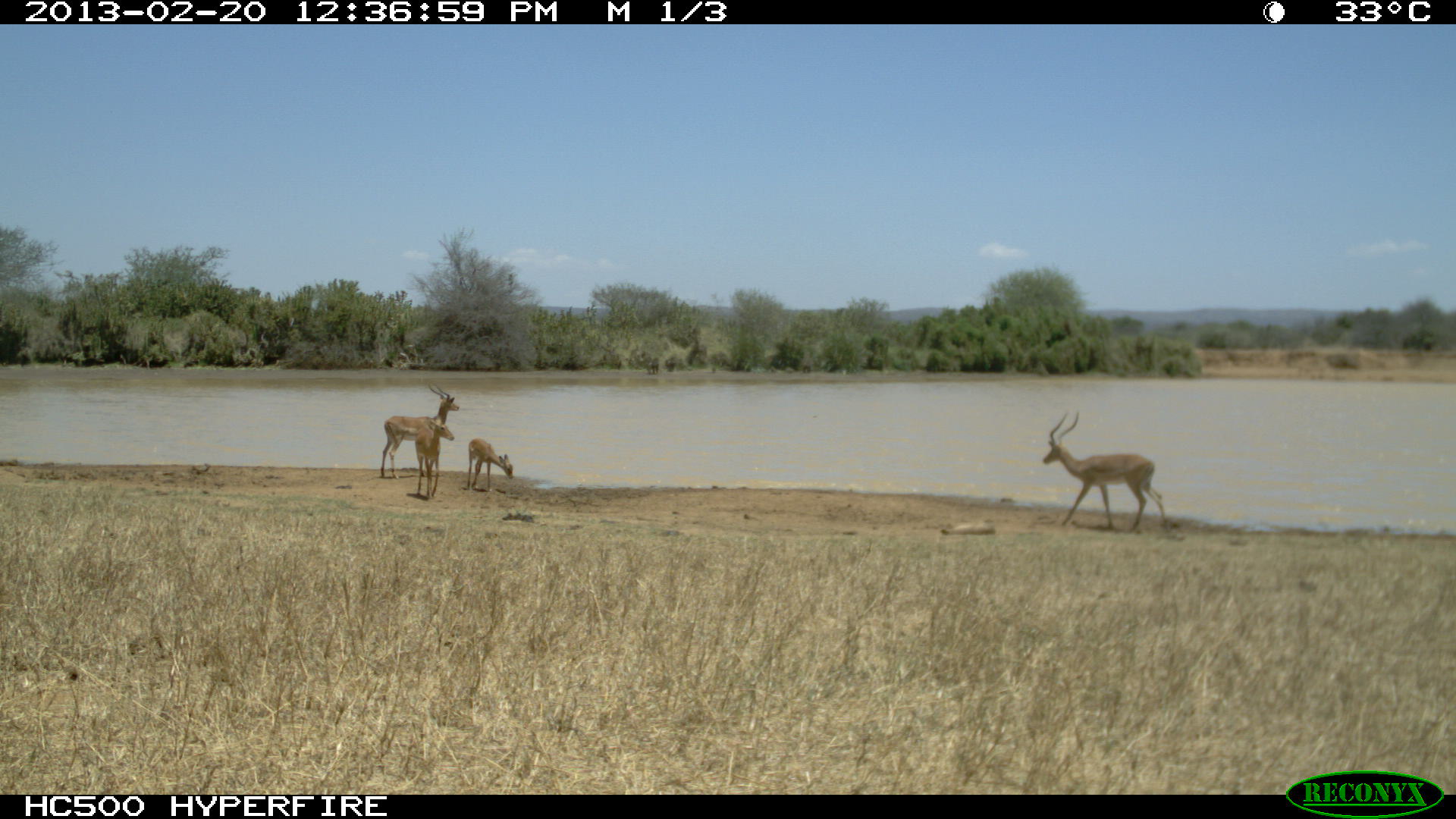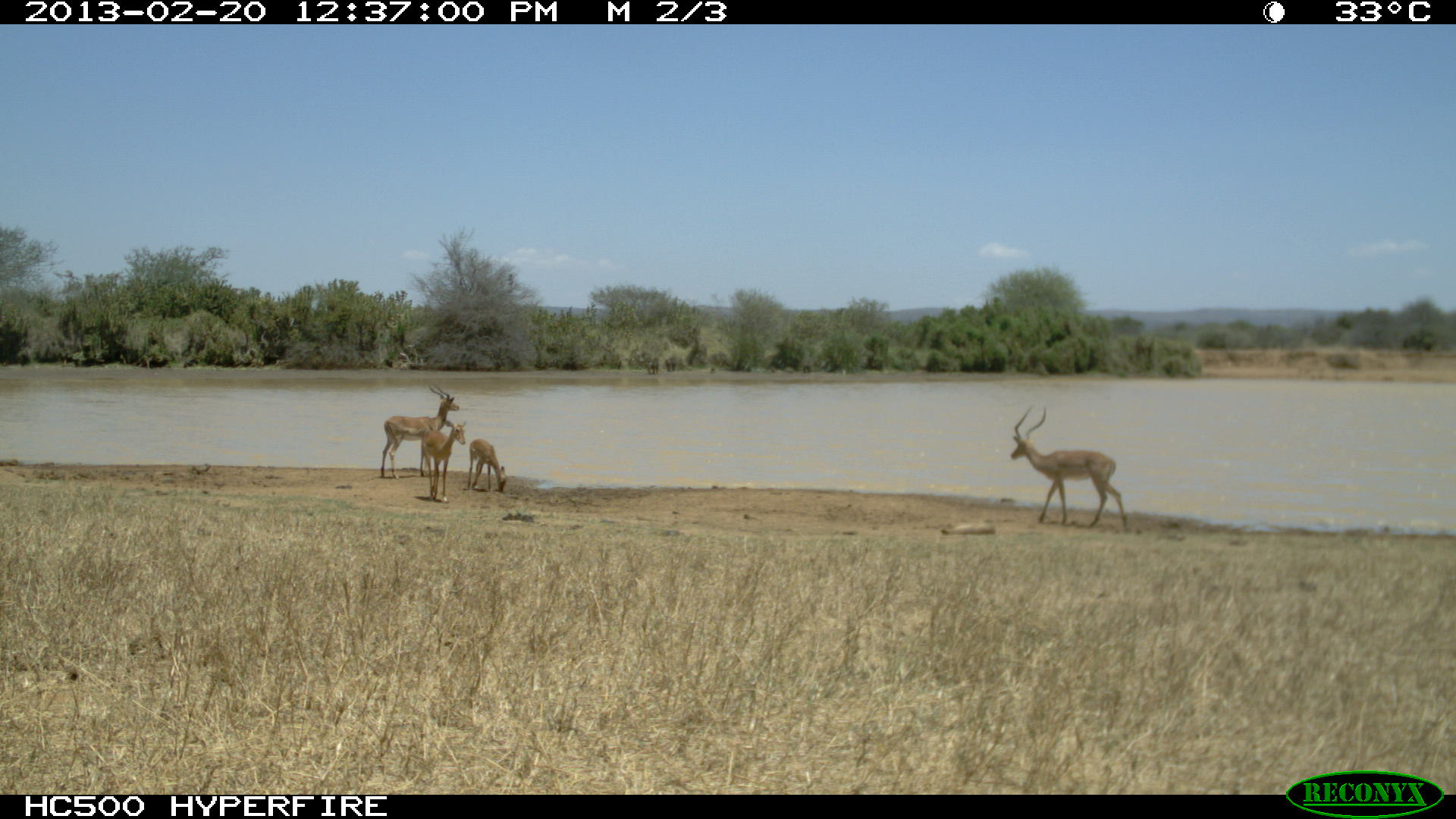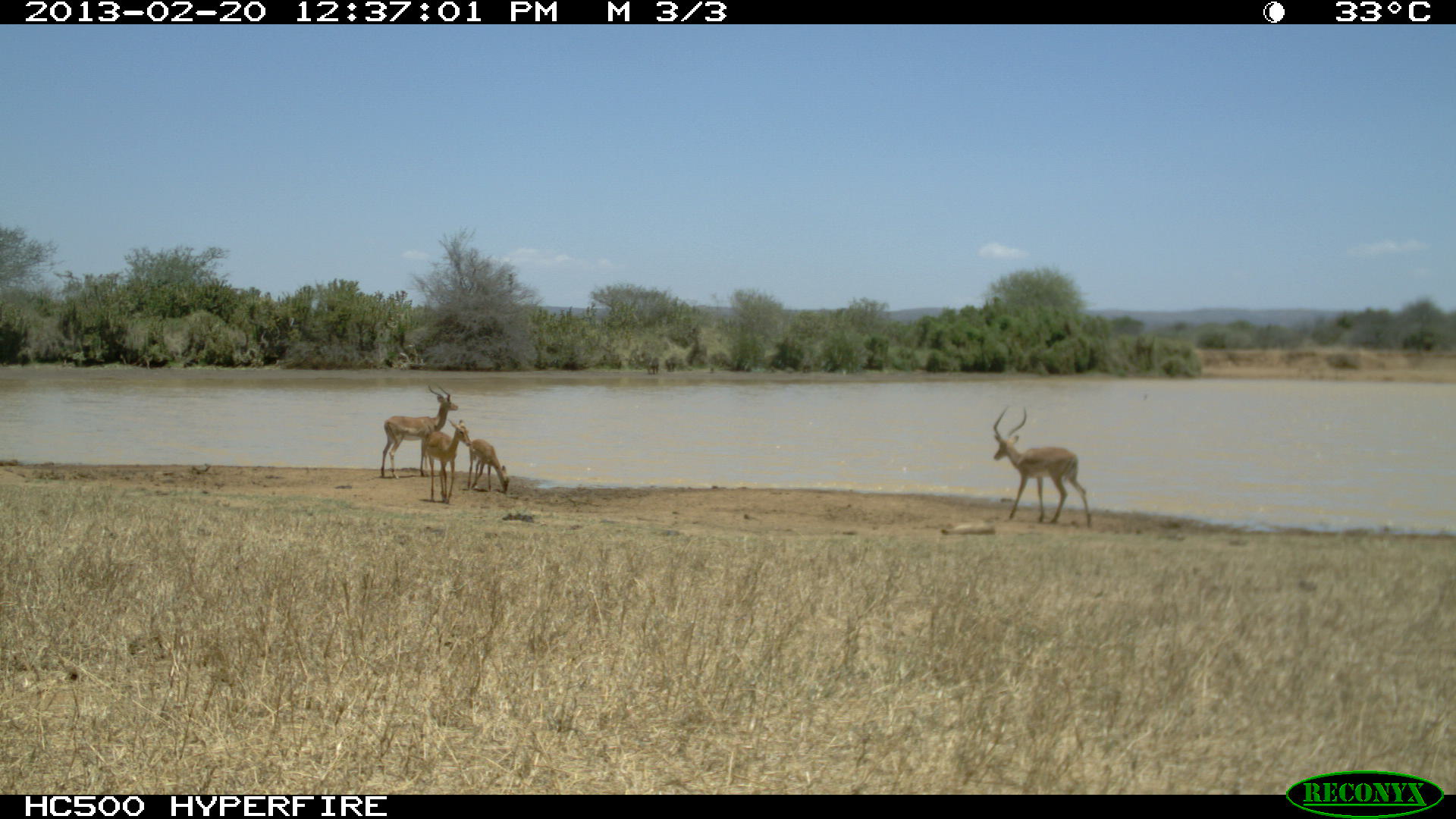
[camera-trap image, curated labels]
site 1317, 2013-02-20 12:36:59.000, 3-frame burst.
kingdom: Animalia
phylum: Chordata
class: Mammalia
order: Artiodactyla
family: Bovidae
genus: Aepyceros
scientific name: Aepyceros melampus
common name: impala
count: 6